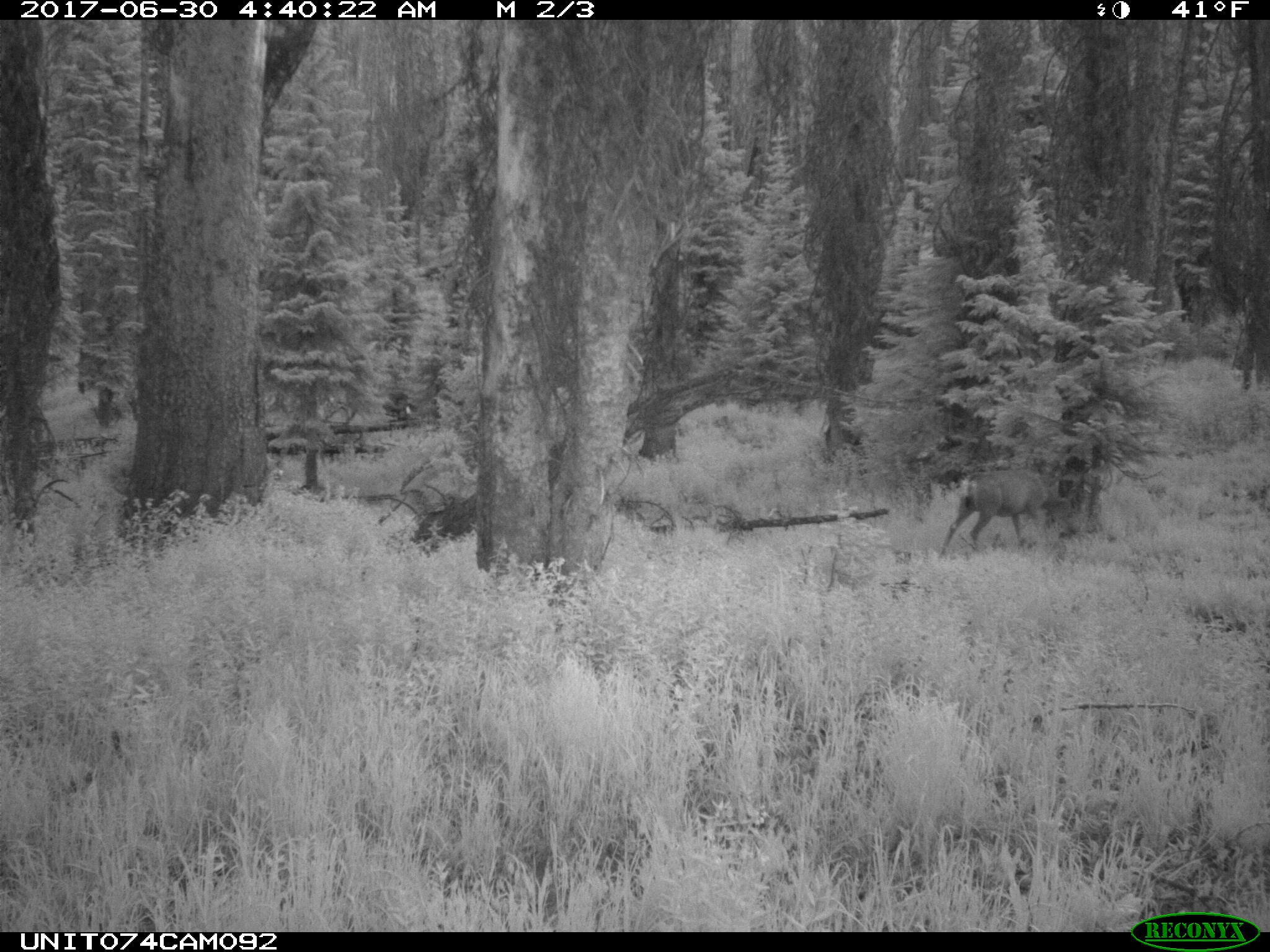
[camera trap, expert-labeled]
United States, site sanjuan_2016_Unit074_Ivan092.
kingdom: Animalia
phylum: Chordata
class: Mammalia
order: Artiodactyla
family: Cervidae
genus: Odocoileus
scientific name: Odocoileus hemionus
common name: mule deer